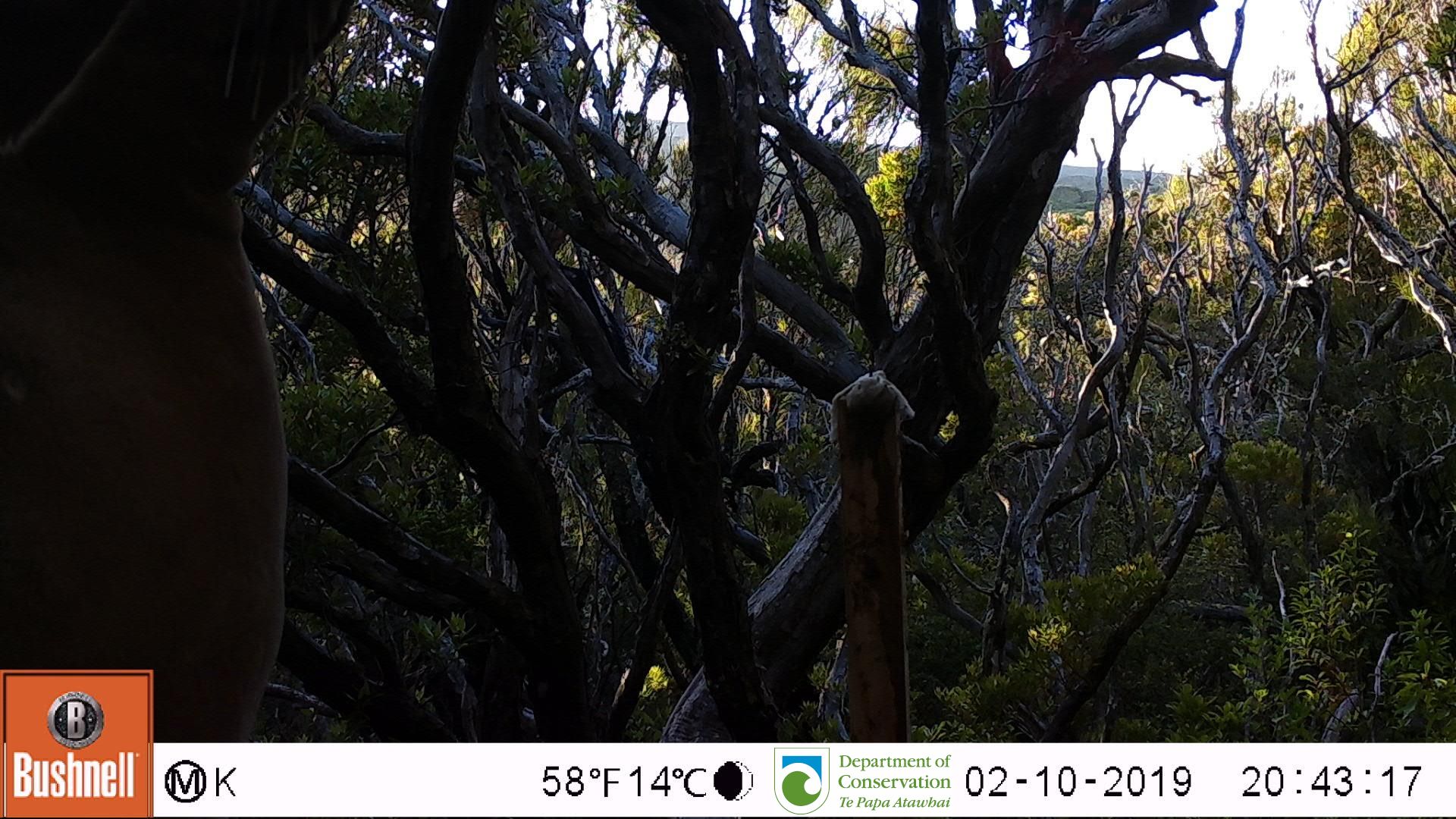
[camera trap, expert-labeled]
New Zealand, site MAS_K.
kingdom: Animalia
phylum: Chordata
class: Mammalia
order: Carnivora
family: Otariidae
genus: Phocarctos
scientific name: Phocarctos hookeri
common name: new zealand sea lion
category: sealion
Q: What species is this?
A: Sealion (new zealand sea lion) (Phocarctos hookeri).